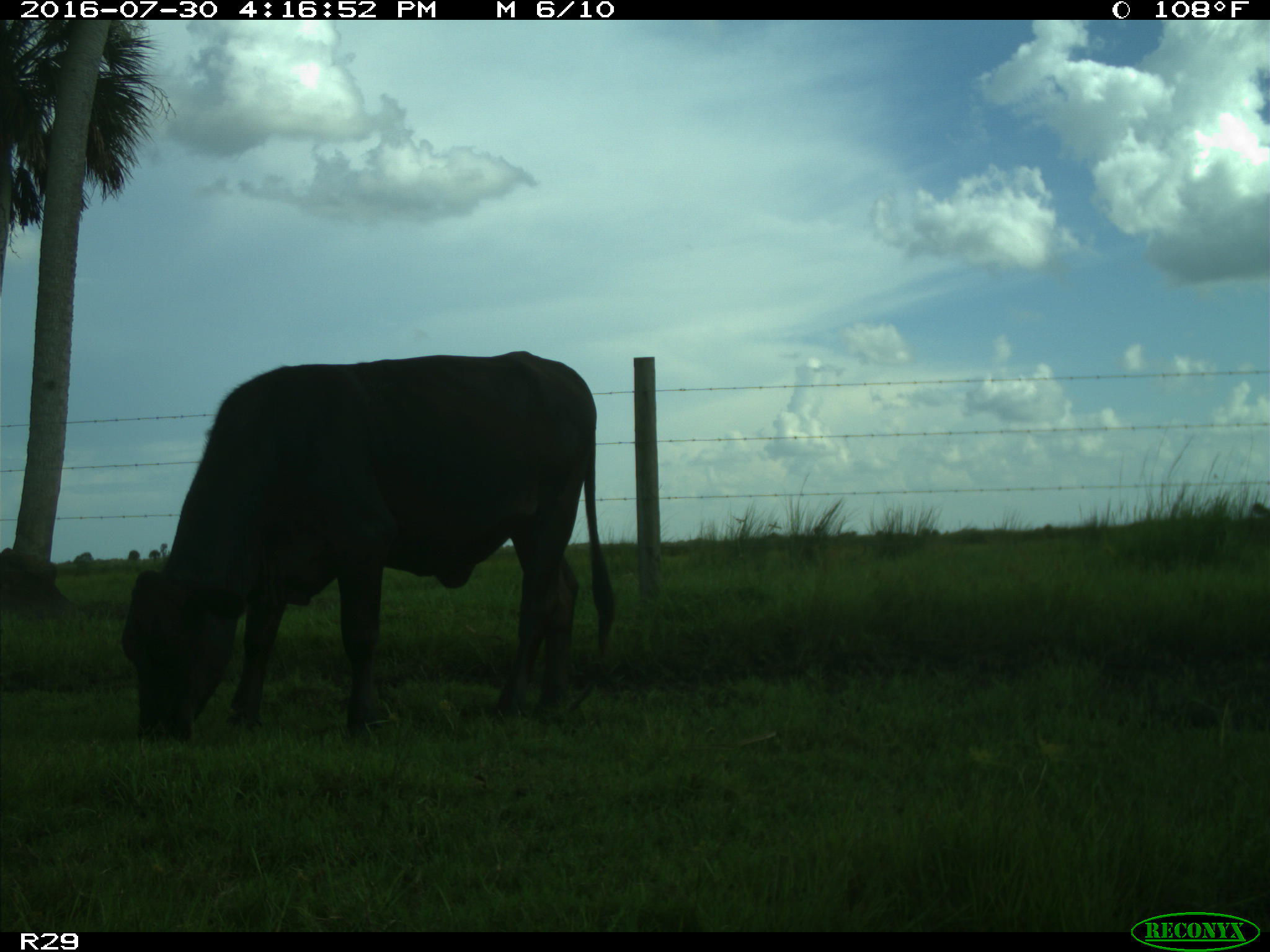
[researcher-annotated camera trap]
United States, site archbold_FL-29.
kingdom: Animalia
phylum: Chordata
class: Mammalia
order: Artiodactyla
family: Bovidae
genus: Bos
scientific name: Bos taurus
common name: domestic cow